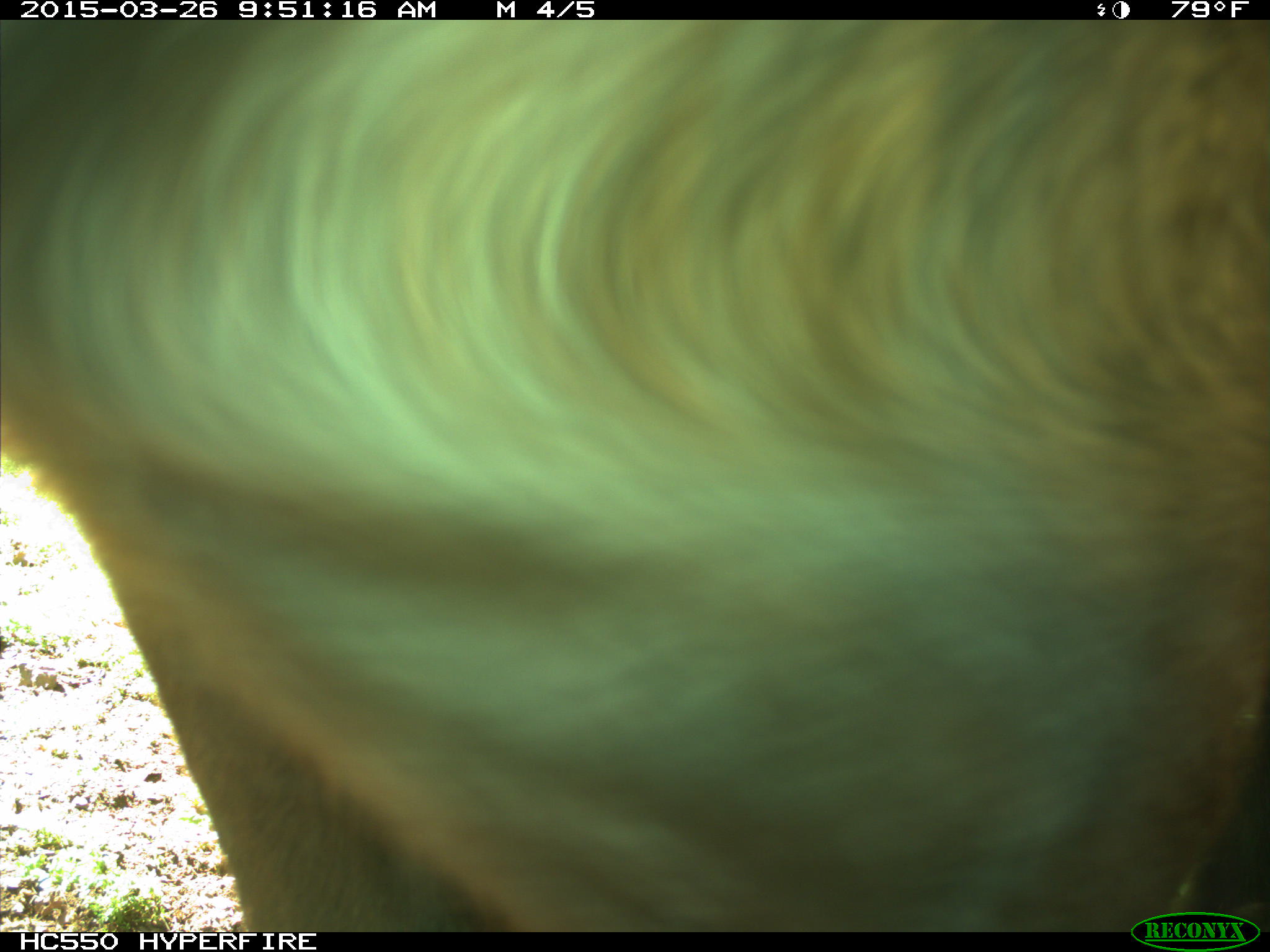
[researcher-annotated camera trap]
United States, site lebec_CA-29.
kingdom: Animalia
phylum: Chordata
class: Mammalia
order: Artiodactyla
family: Bovidae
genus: Bos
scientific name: Bos taurus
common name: domestic cow